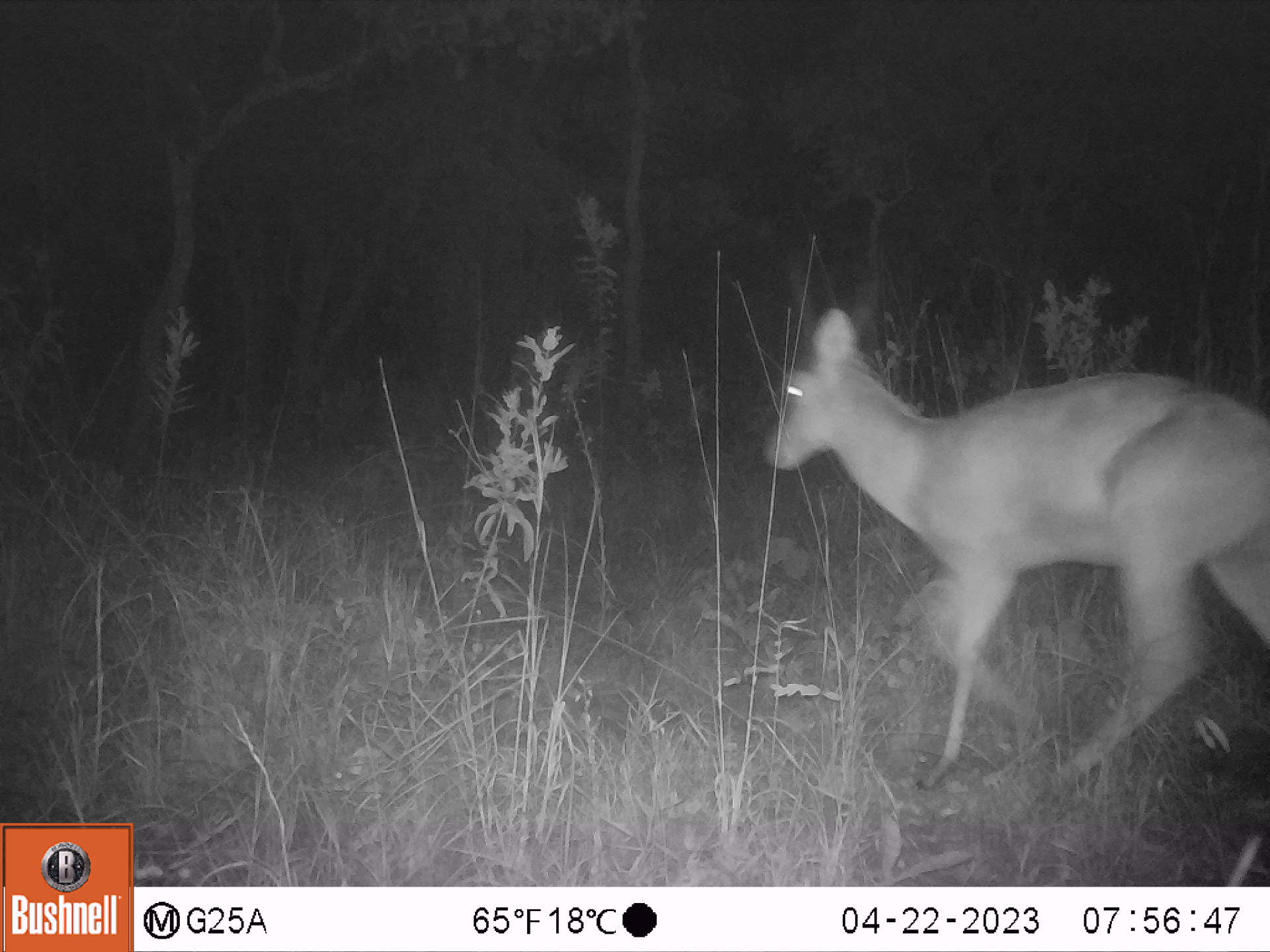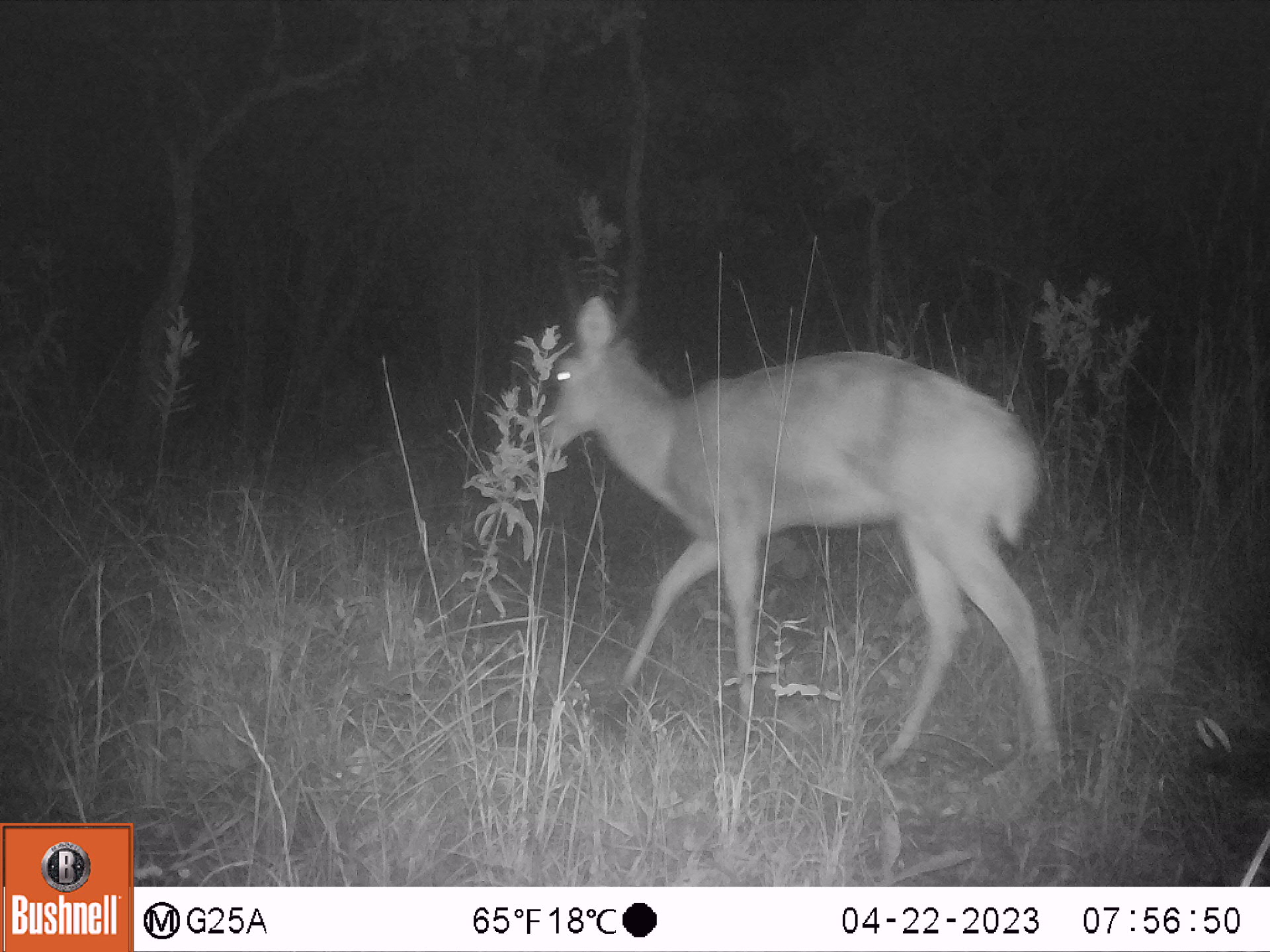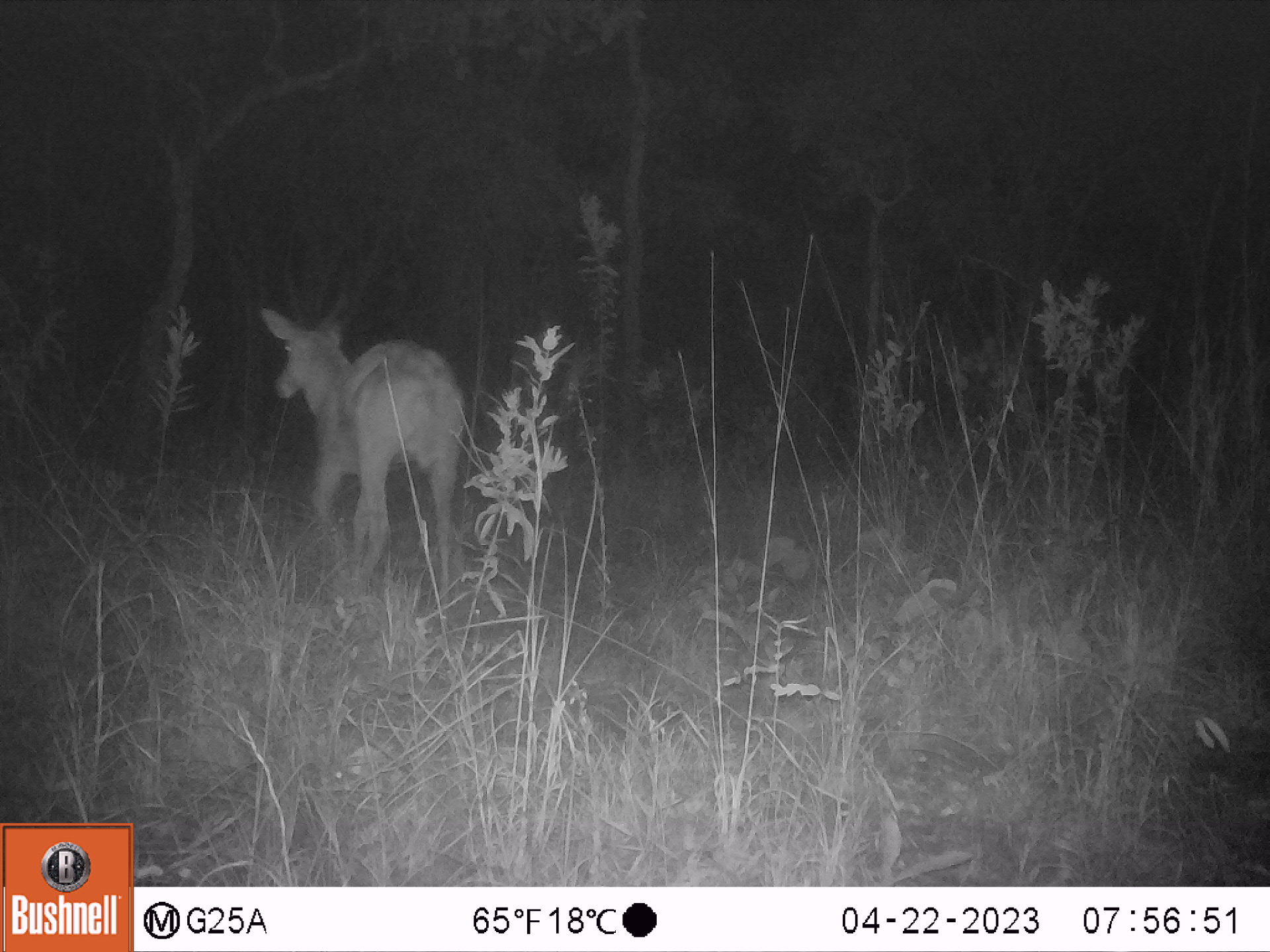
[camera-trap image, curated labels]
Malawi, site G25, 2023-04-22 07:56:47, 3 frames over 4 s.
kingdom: Animalia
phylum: Chordata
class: Mammalia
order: Artiodactyla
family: Bovidae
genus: Redunca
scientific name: Redunca arundinum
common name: southern reedbuck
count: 1